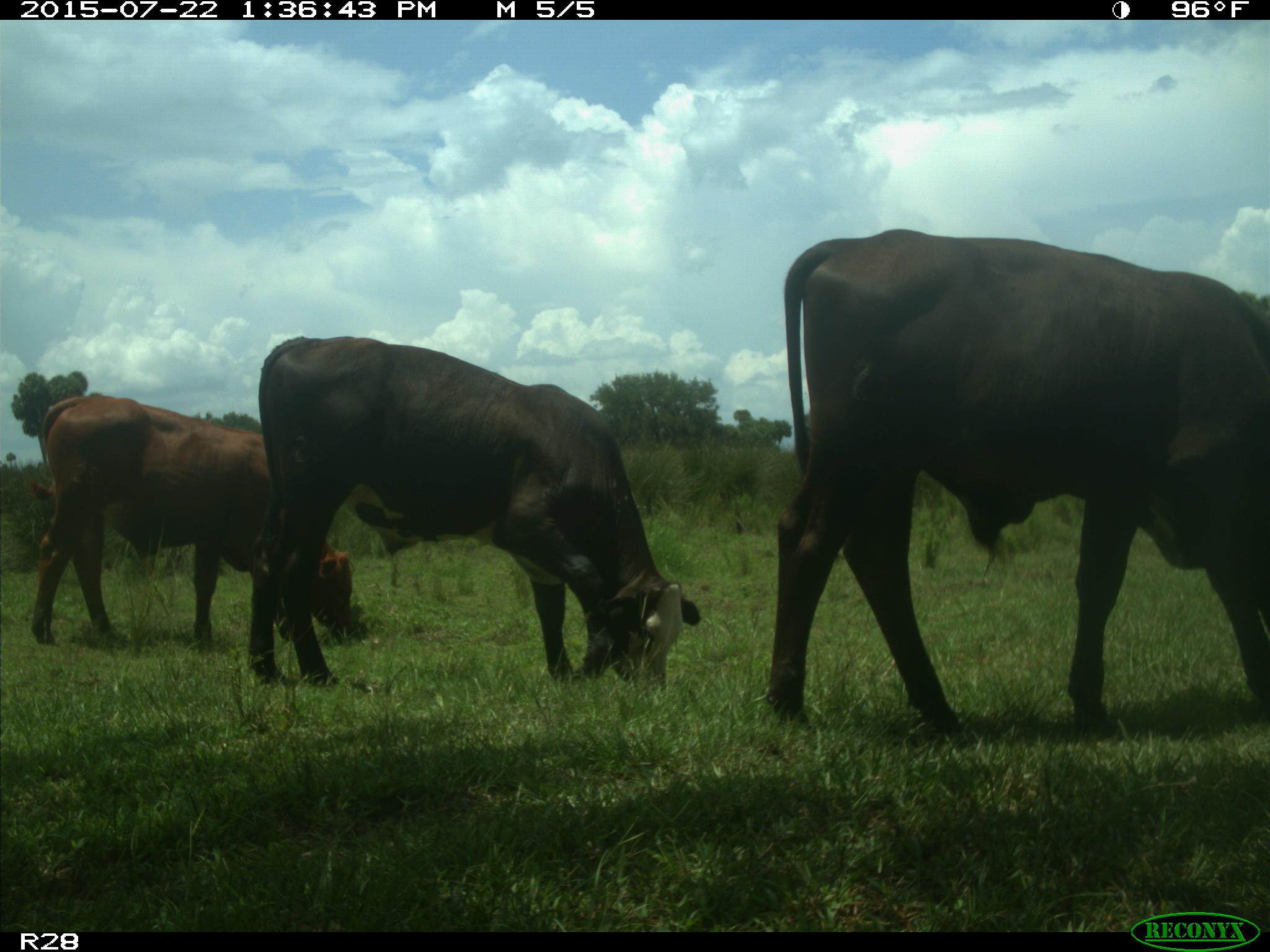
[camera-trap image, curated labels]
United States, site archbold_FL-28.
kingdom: Animalia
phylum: Chordata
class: Mammalia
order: Artiodactyla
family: Bovidae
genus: Bos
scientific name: Bos taurus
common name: domestic cow